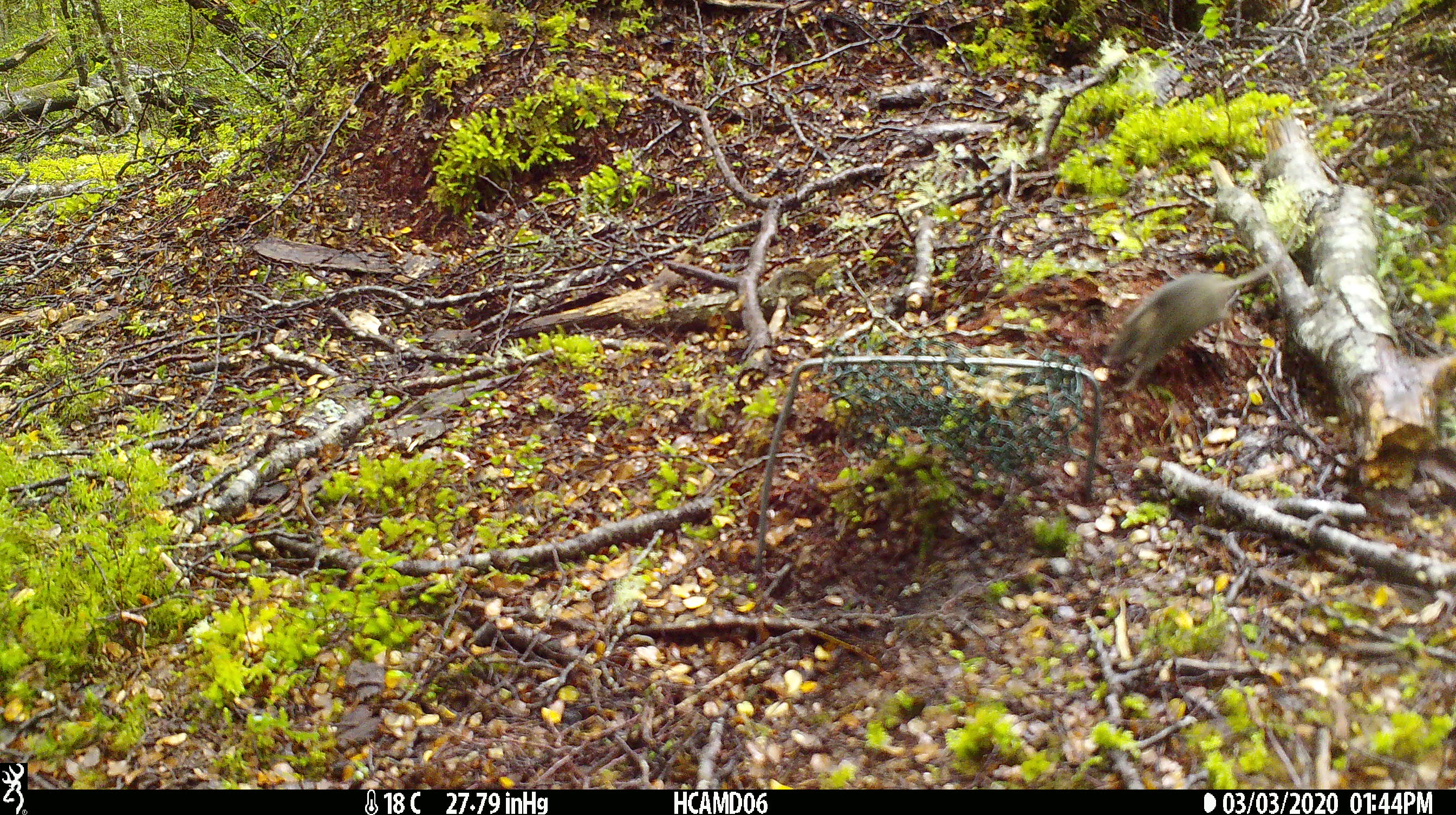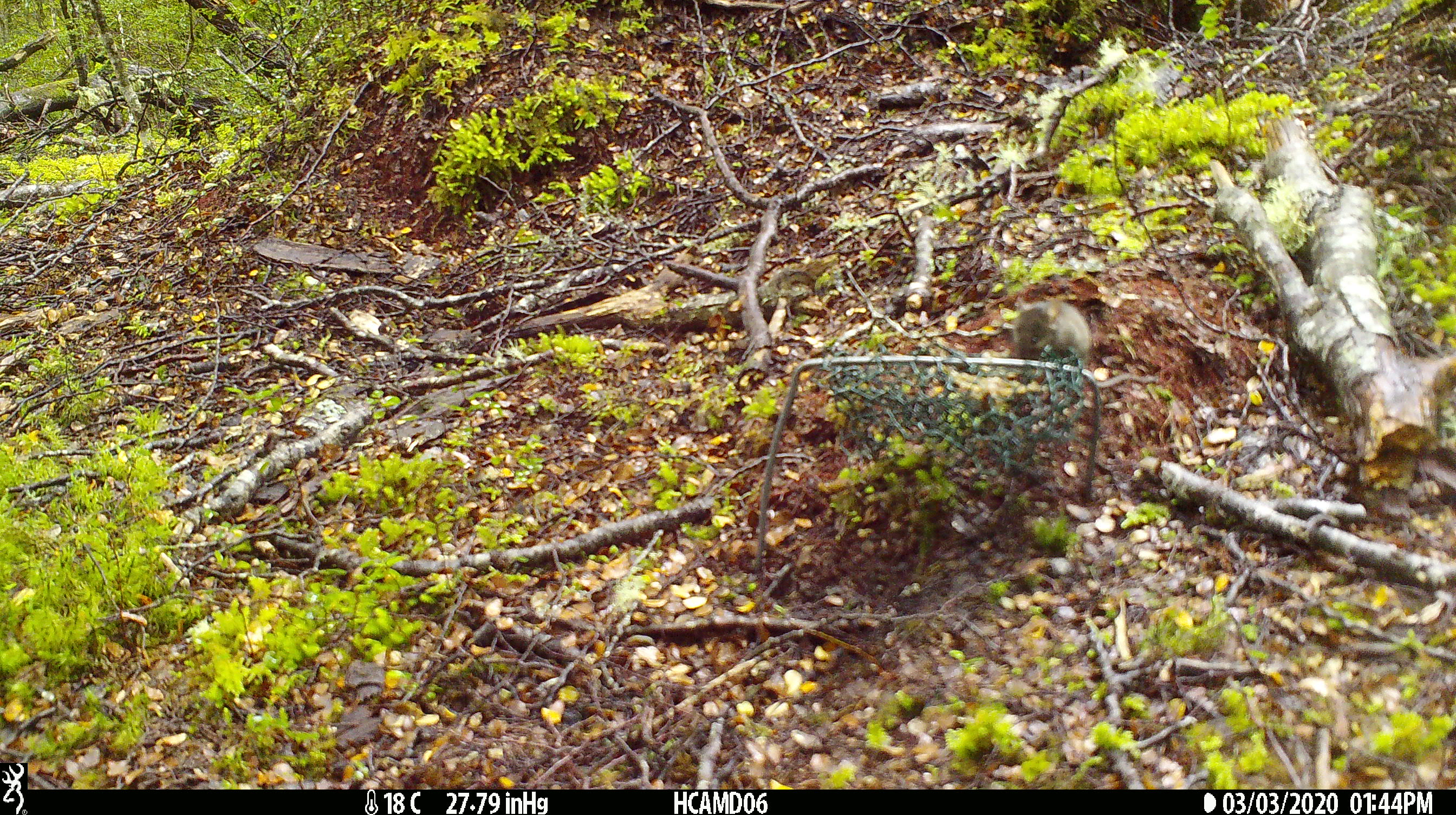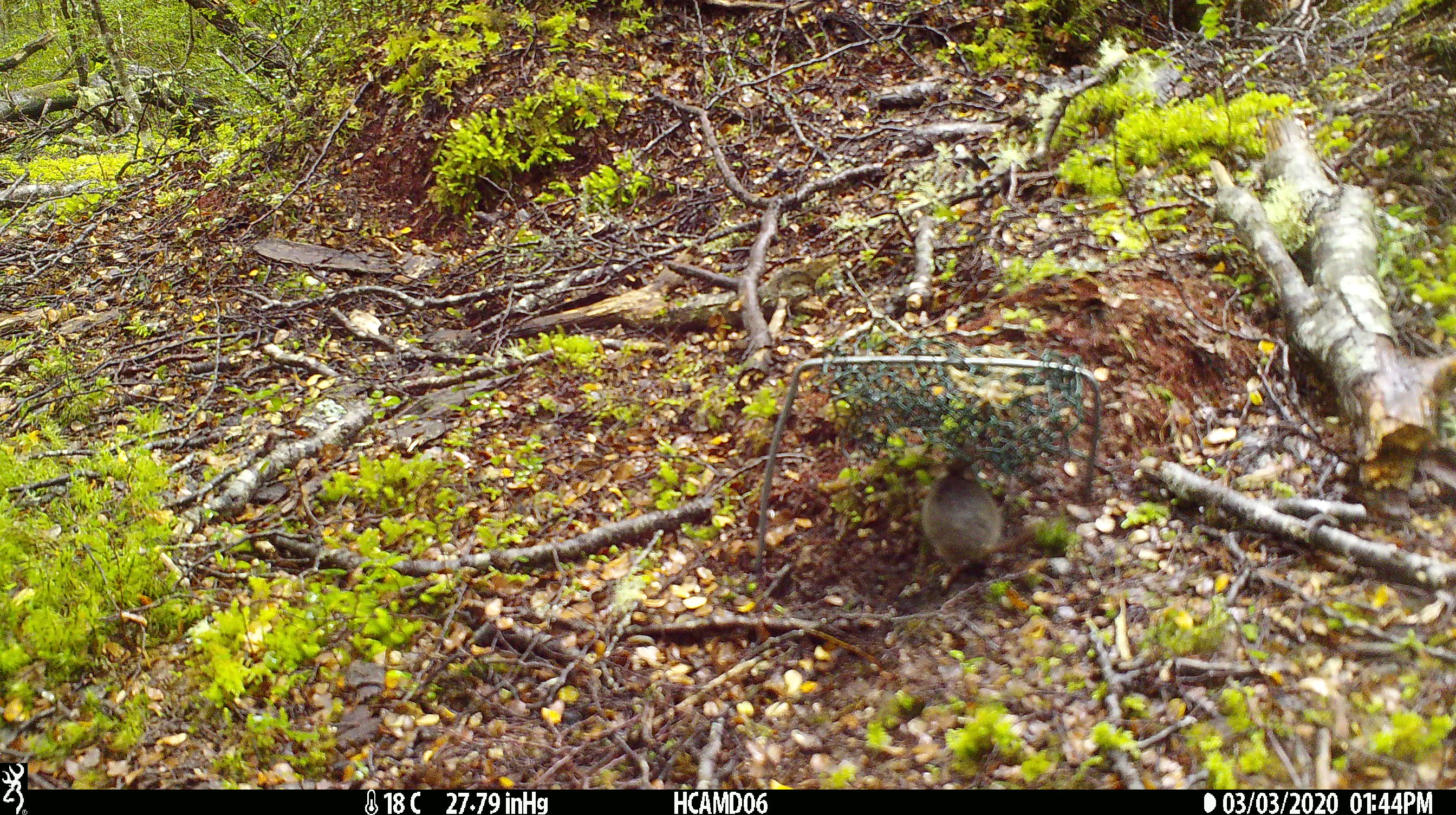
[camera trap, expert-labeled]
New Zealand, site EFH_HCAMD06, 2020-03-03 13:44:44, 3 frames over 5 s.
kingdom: Animalia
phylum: Chordata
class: Mammalia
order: Rodentia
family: Muridae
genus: Mus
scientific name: Mus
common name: mouse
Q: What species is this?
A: Mouse (Mus).